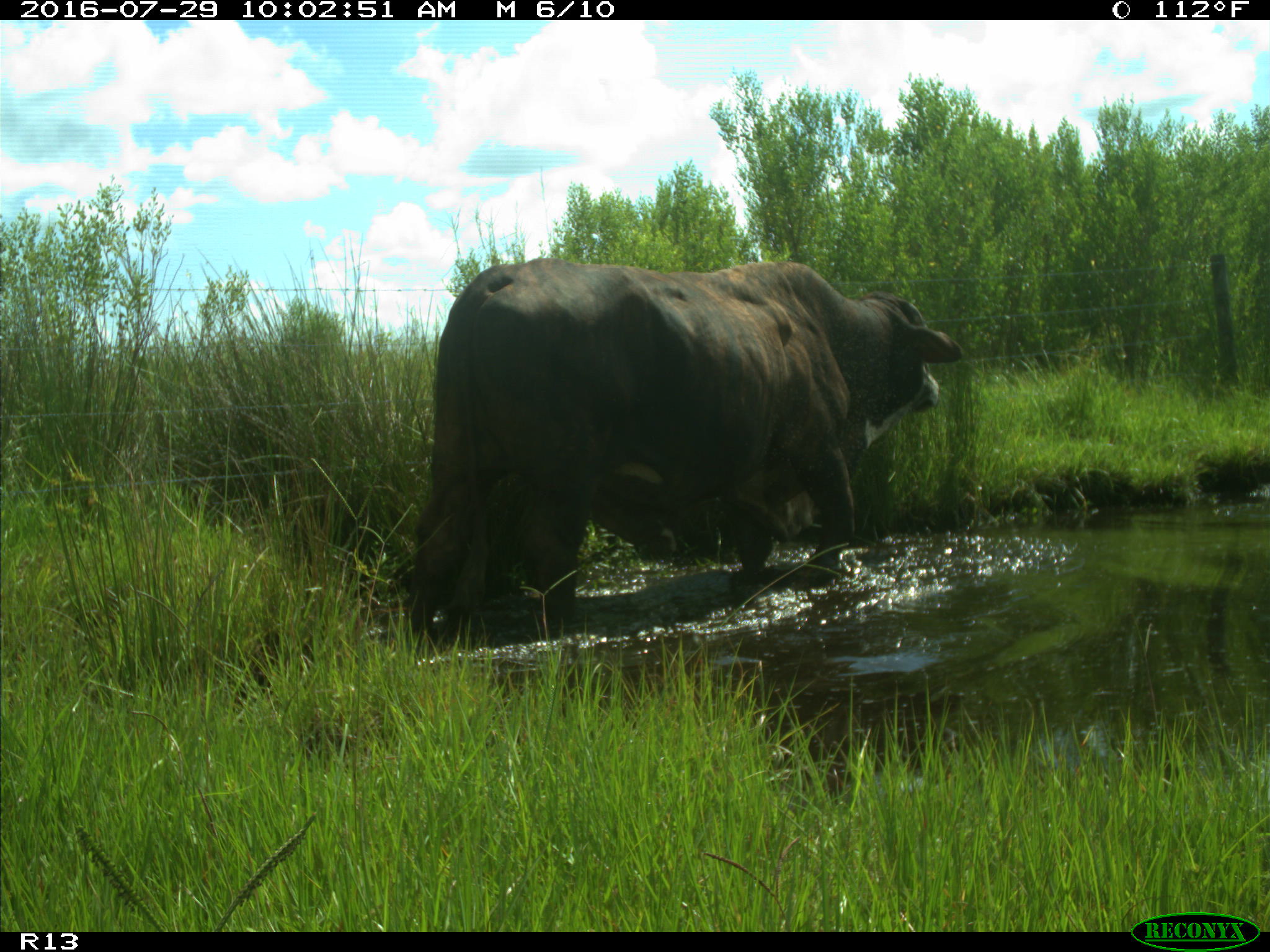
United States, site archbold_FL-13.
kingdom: Animalia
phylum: Chordata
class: Mammalia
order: Artiodactyla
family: Bovidae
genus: Bos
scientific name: Bos taurus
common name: domestic cow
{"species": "Bos taurus (domestic cow)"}